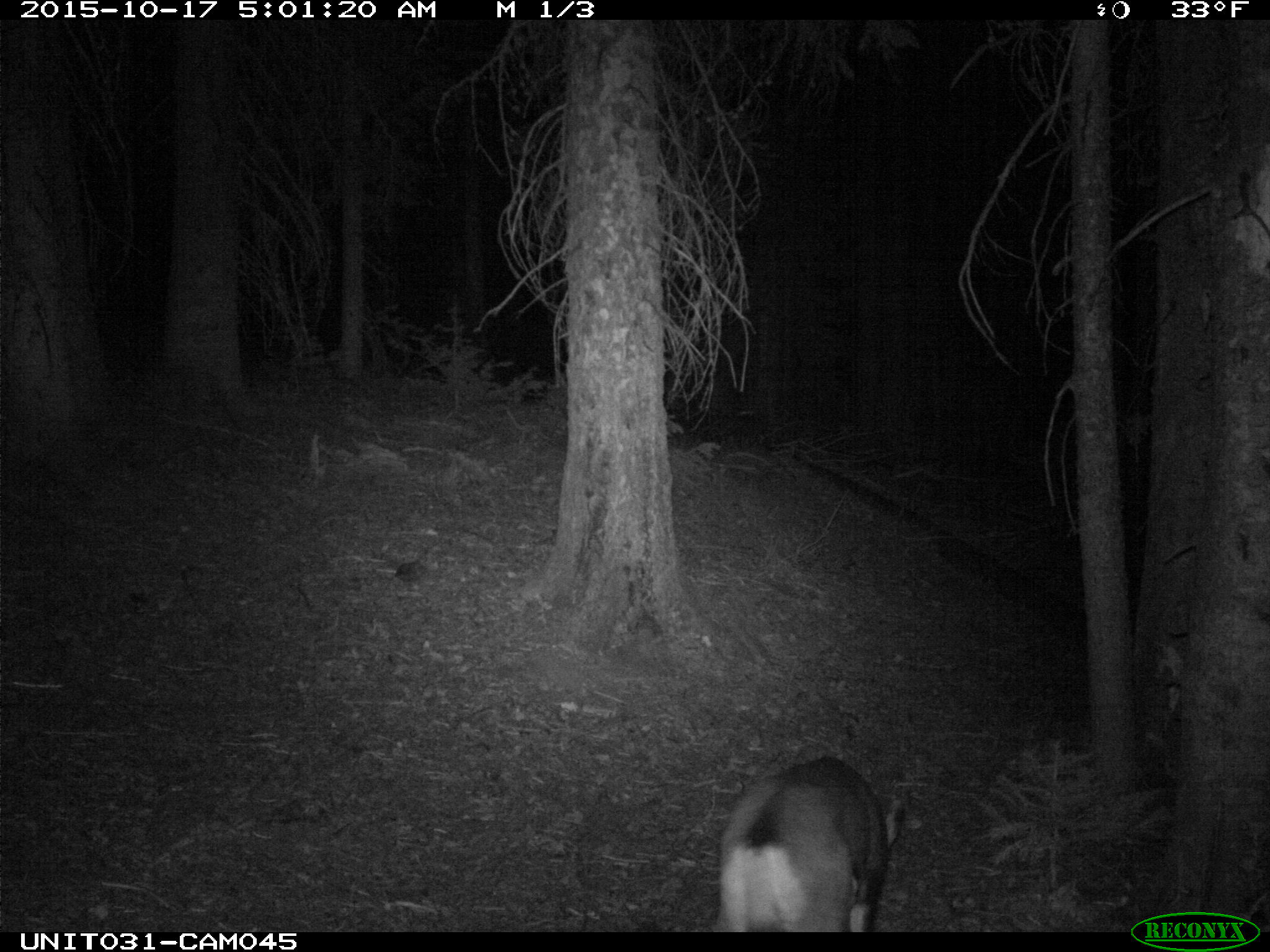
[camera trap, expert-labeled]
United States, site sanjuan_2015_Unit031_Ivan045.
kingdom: Animalia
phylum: Chordata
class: Mammalia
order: Artiodactyla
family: Cervidae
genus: Odocoileus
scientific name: Odocoileus hemionus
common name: mule deer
Odocoileus hemionus (mule deer).